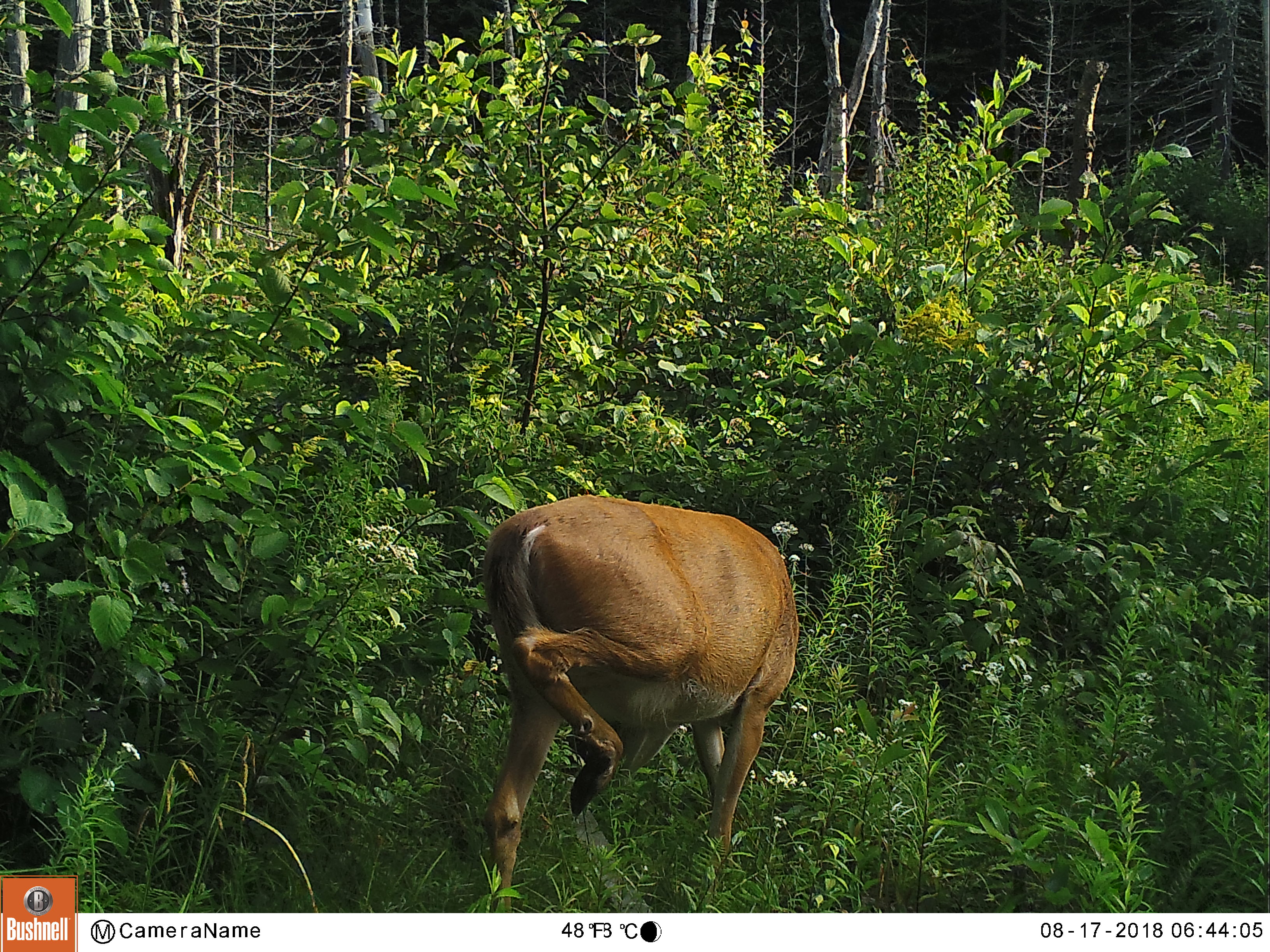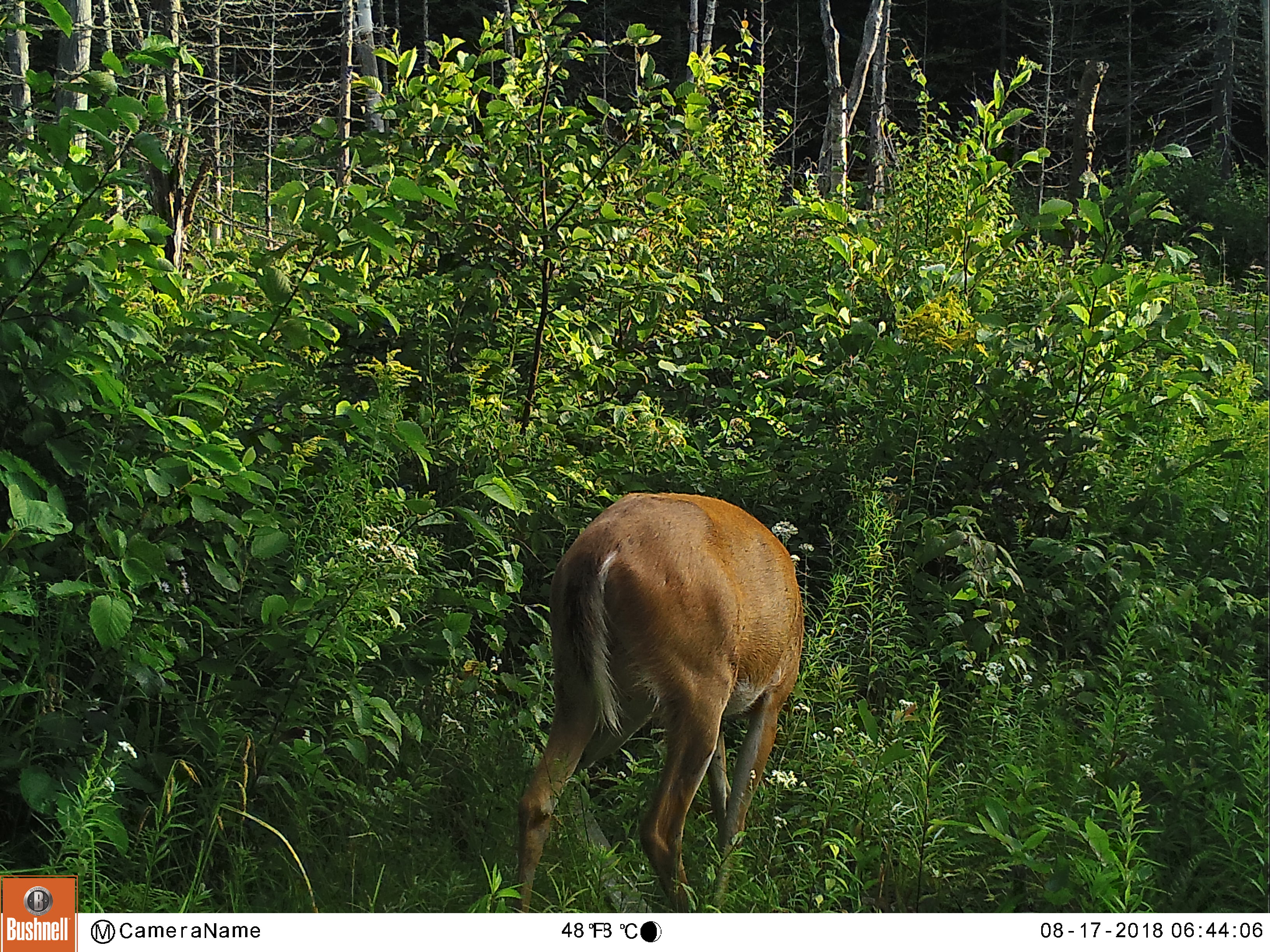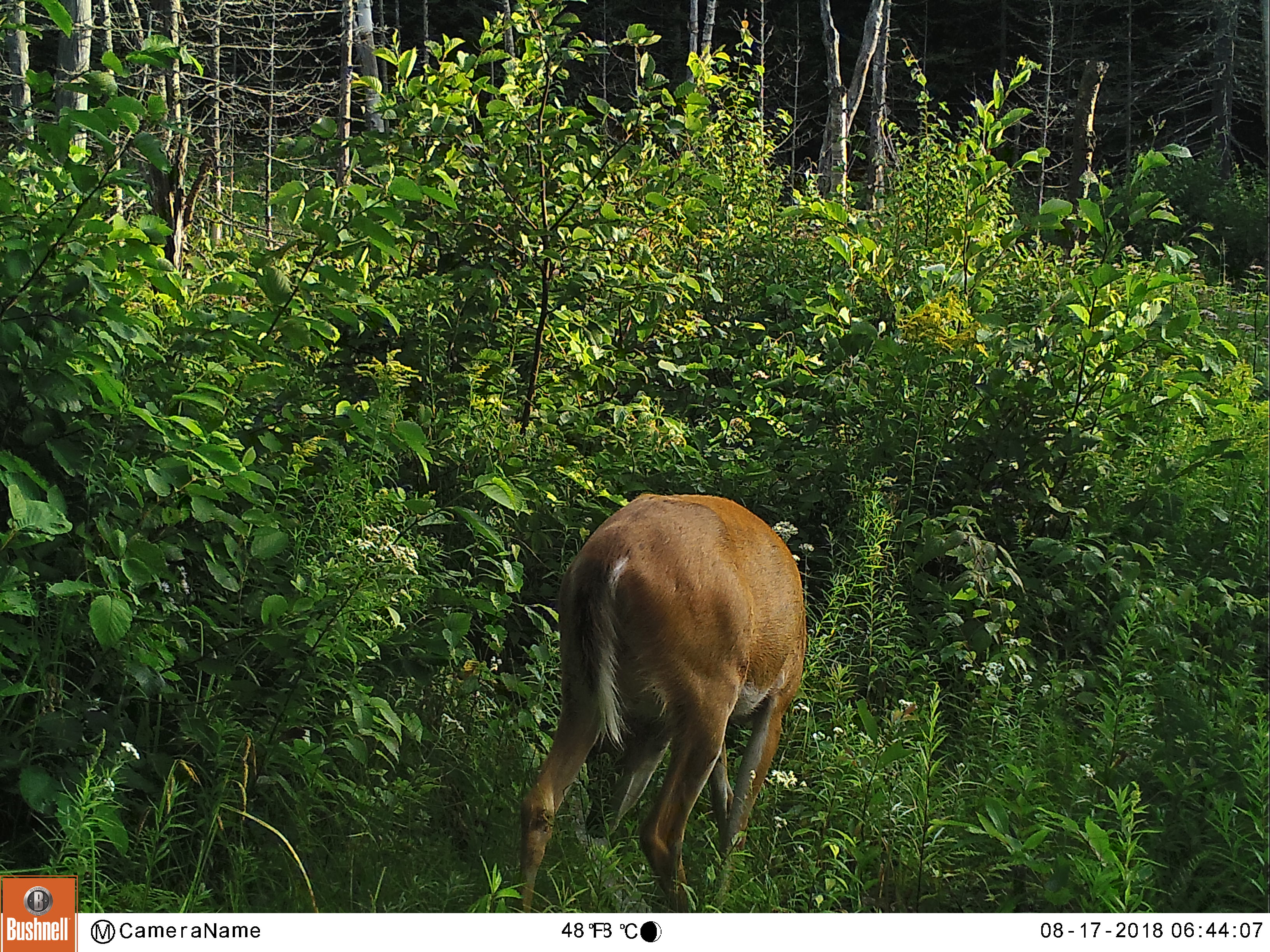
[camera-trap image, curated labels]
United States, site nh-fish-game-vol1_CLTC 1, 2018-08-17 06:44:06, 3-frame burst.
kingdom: Animalia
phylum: Chordata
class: Mammalia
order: Artiodactyla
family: Cervidae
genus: Odocoileus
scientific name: Odocoileus virginianus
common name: white-tailed deer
White-tailed deer (Odocoileus virginianus).